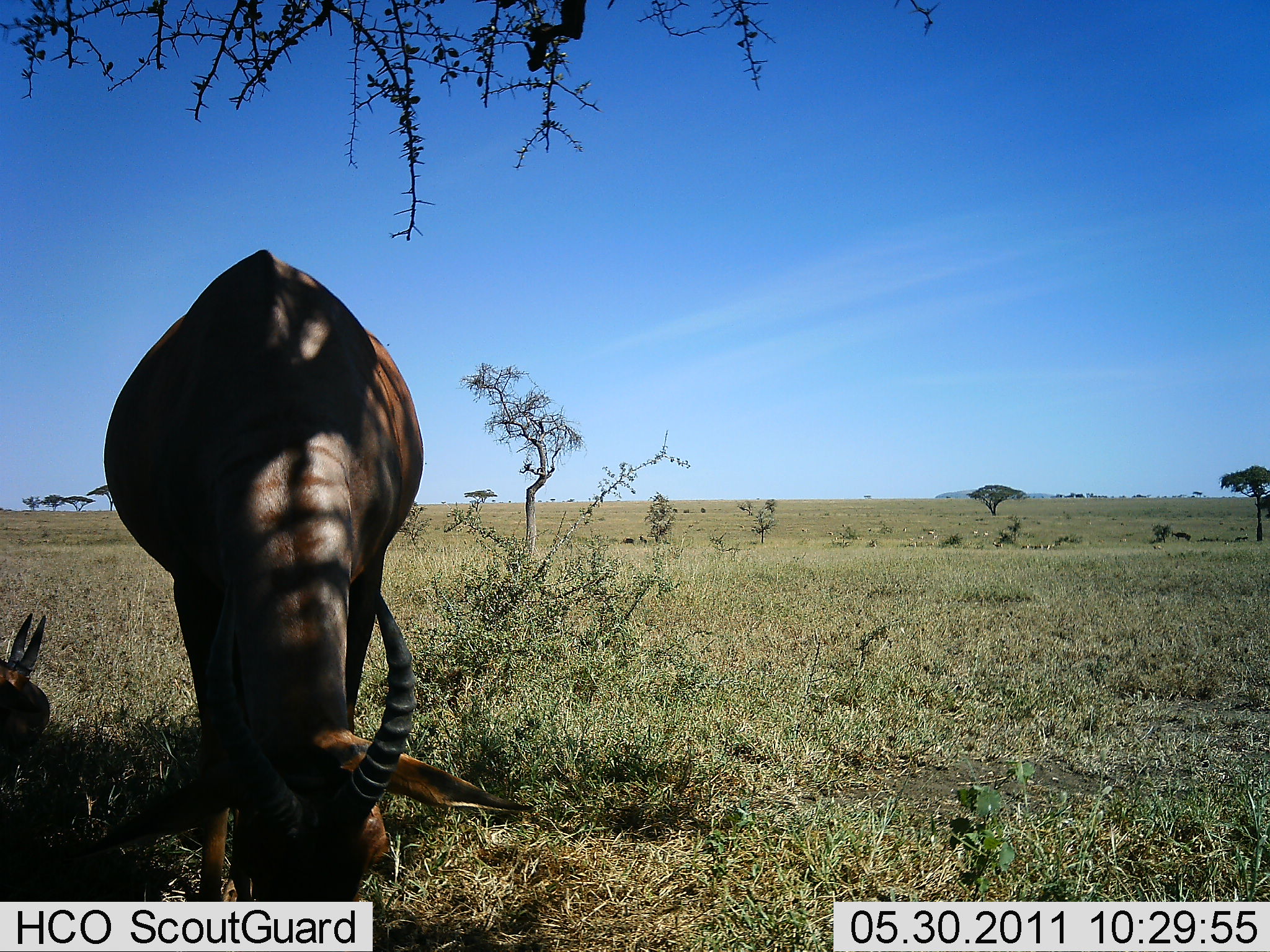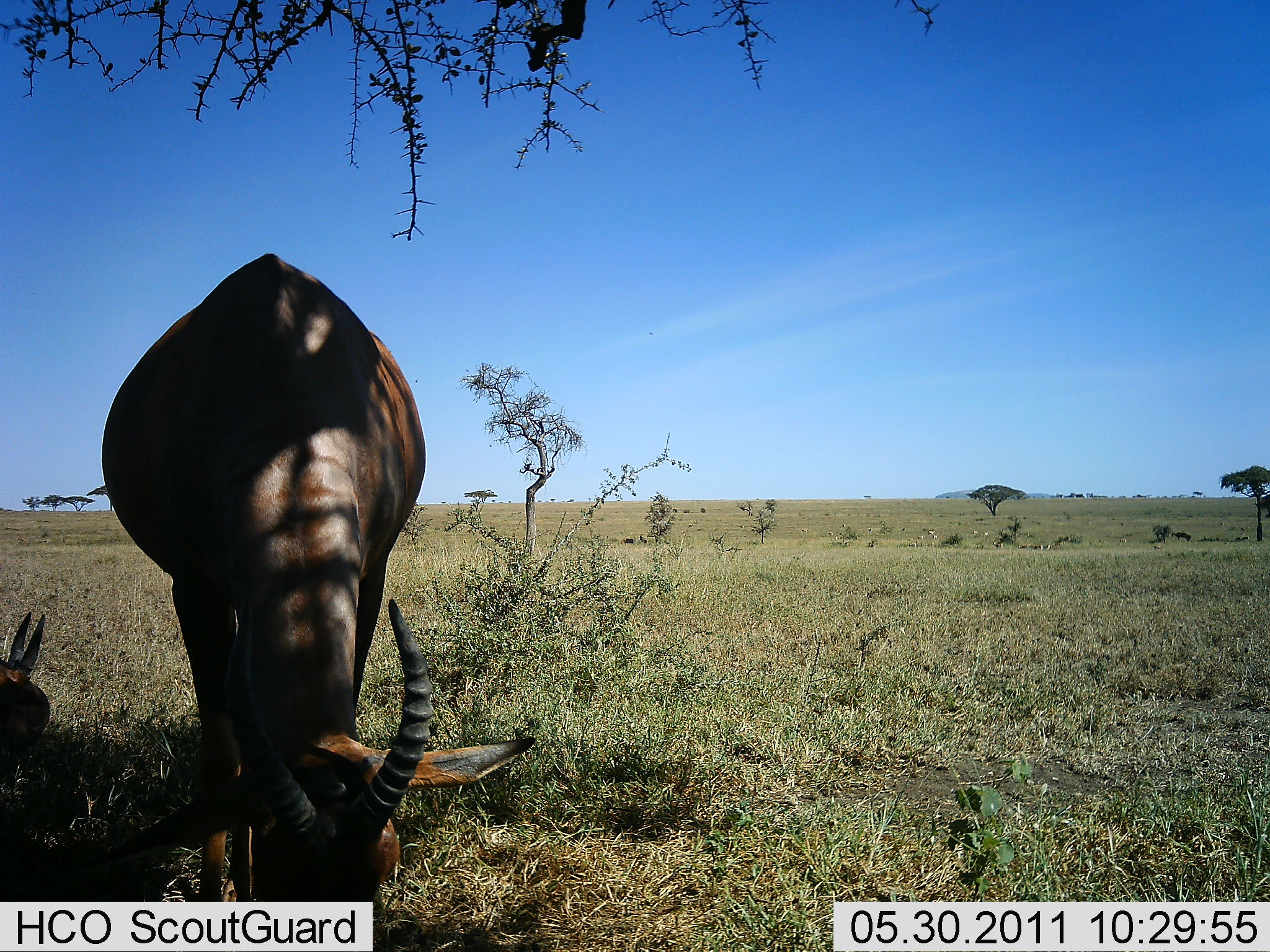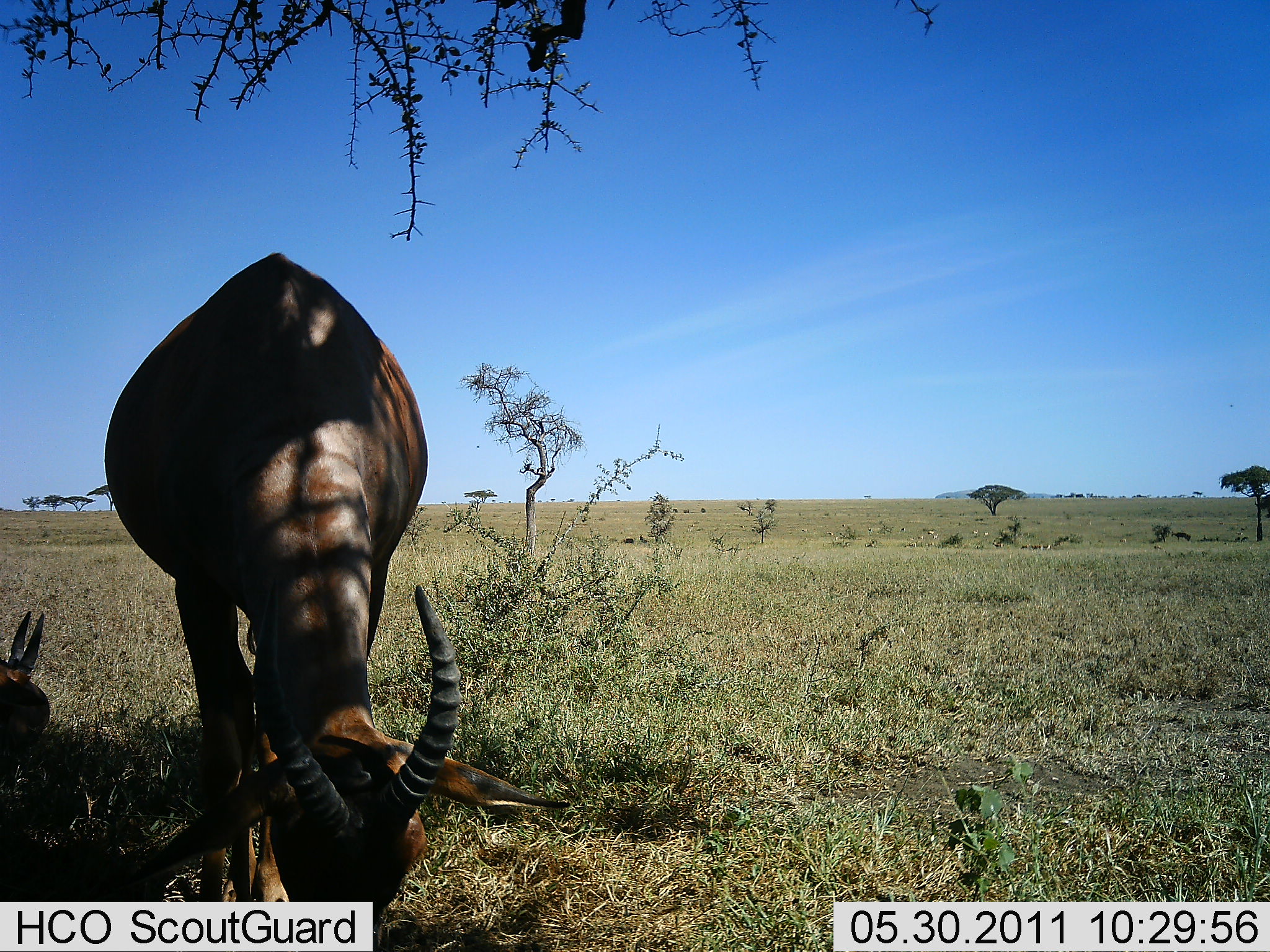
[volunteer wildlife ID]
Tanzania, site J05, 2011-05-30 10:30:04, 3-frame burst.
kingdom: Animalia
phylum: Chordata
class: Mammalia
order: Artiodactyla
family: Bovidae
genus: Damaliscus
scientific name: Damaliscus lunatus jimela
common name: topi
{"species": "topi (Damaliscus lunatus jimela)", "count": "2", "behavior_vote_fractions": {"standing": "18%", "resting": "36%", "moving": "0%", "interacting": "0%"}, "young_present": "9%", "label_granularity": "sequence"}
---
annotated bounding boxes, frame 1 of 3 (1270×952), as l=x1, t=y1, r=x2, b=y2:
animal: l=104, t=248, r=536, b=950; l=1, t=612, r=51, b=763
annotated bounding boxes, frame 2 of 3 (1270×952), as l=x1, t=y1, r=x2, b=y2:
animal: l=80, t=251, r=540, b=871; l=0, t=608, r=53, b=757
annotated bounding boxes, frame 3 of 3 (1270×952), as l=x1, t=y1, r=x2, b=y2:
animal: l=102, t=252, r=573, b=952; l=1, t=608, r=51, b=756